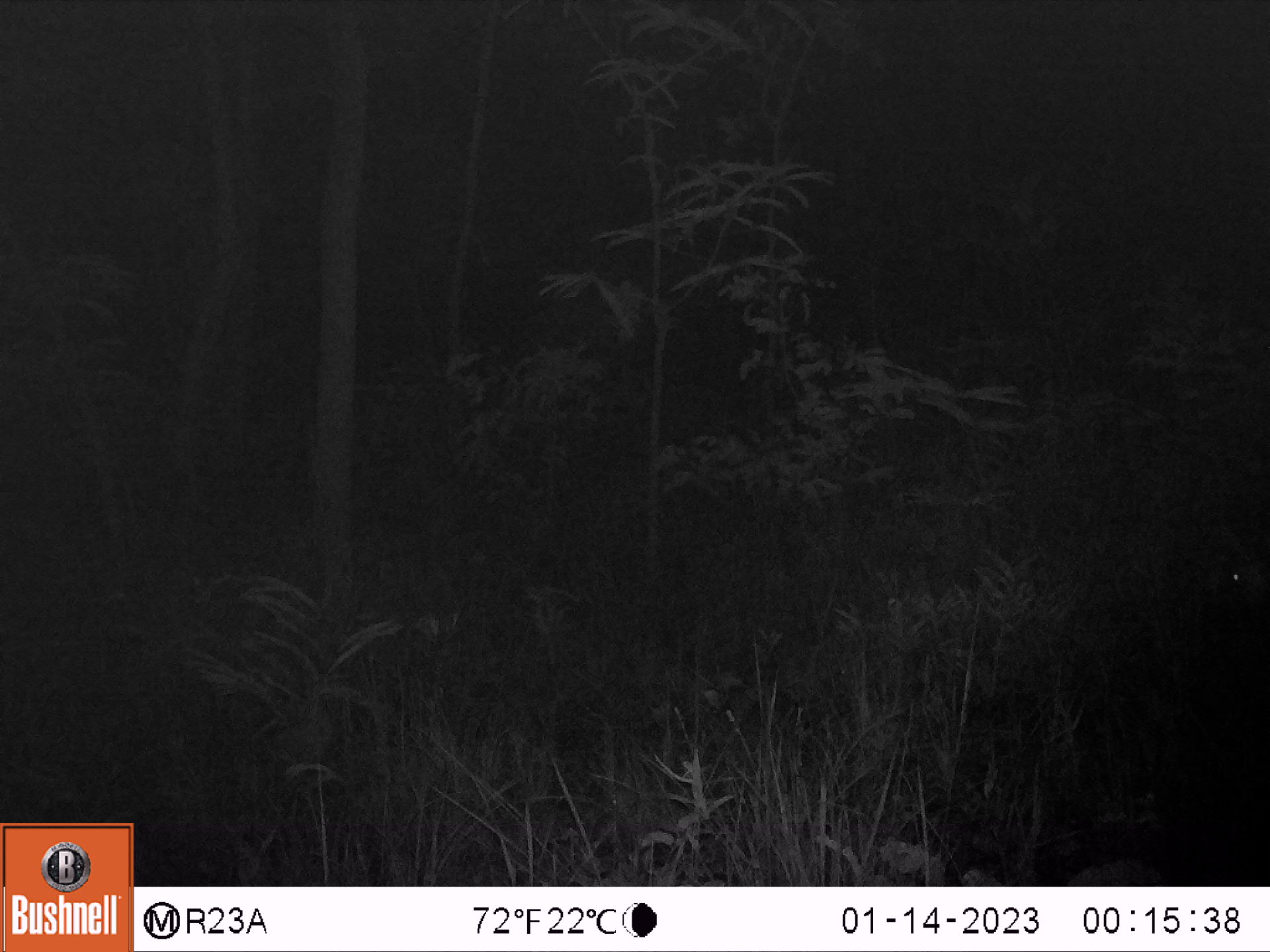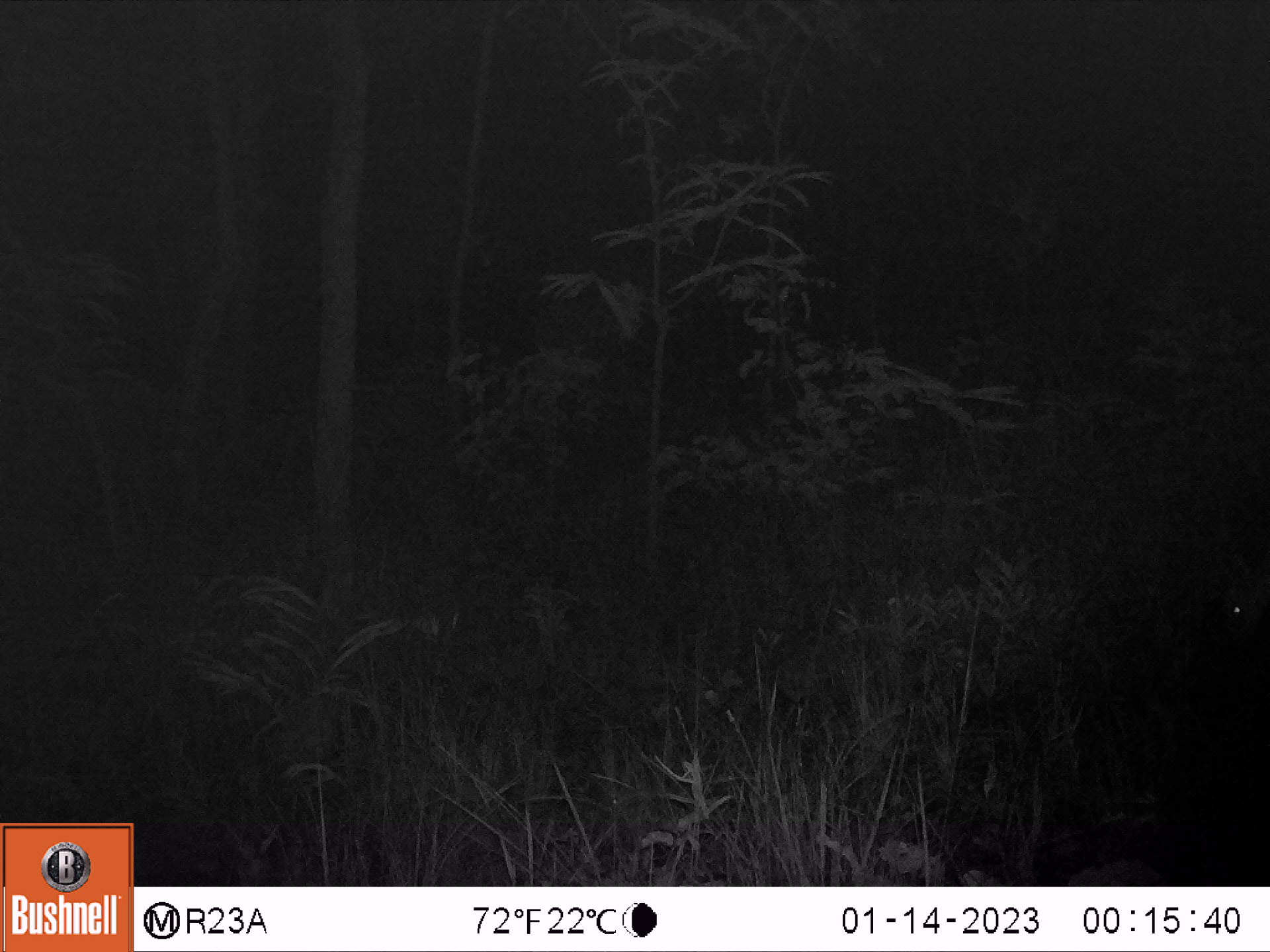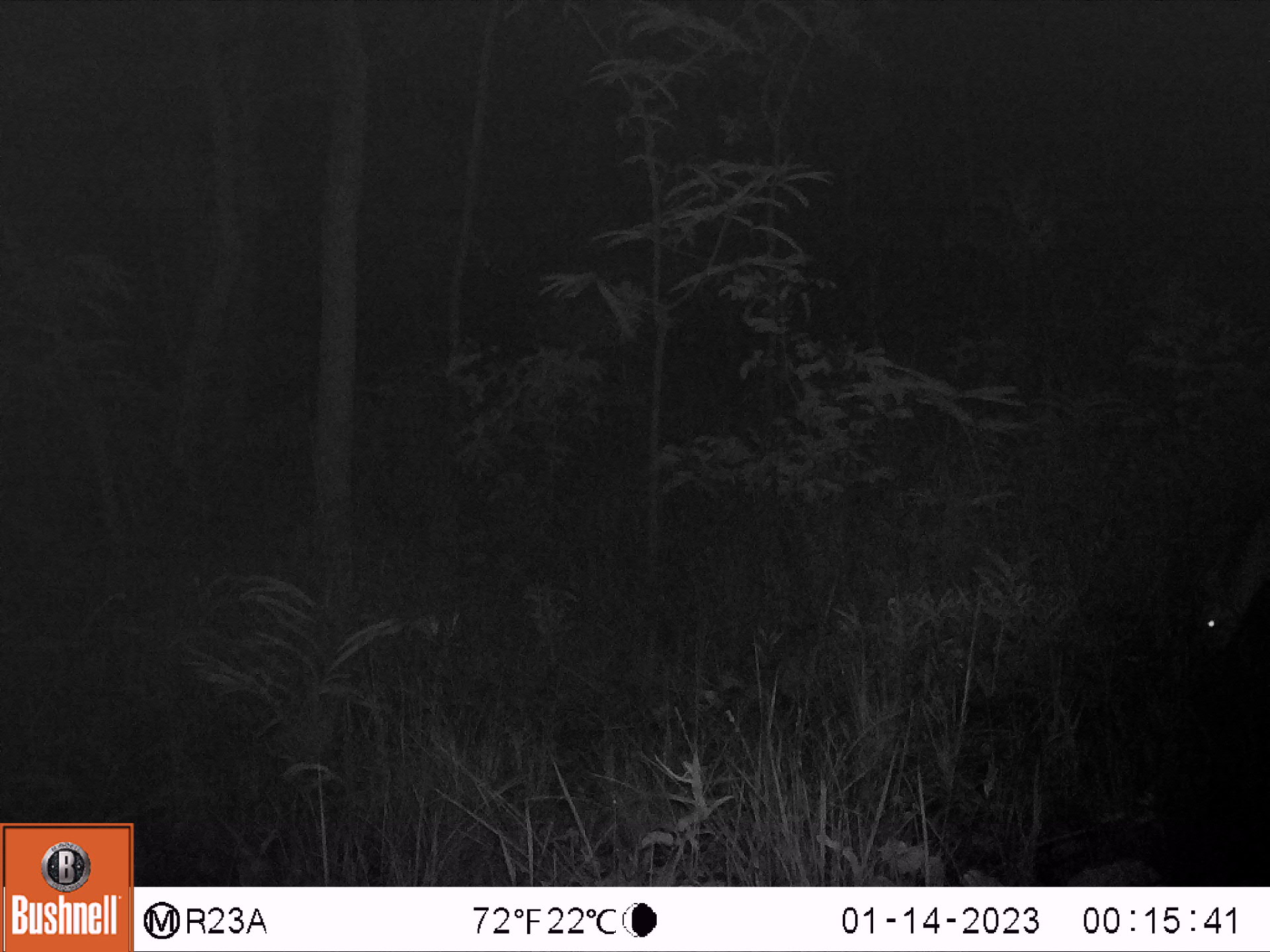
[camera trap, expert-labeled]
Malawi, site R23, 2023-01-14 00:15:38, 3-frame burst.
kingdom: Animalia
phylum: Chordata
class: Mammalia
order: Artiodactyla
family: Bovidae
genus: Sylvicapra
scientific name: Sylvicapra grimmia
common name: common duiker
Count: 1.